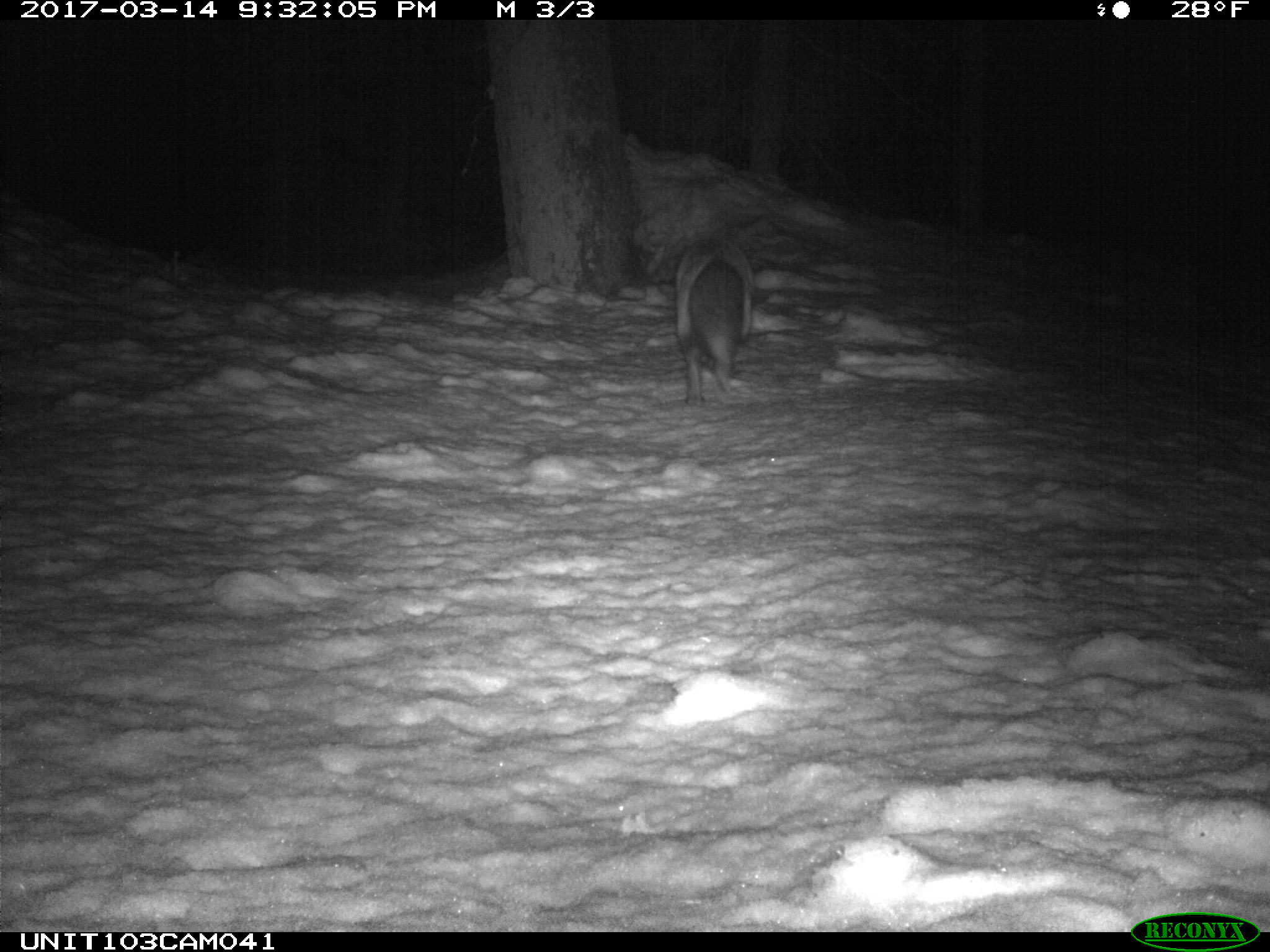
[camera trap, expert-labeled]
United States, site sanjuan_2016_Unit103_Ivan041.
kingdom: Animalia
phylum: Chordata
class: Mammalia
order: Carnivora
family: Canidae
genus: Vulpes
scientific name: Vulpes vulpes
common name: red fox